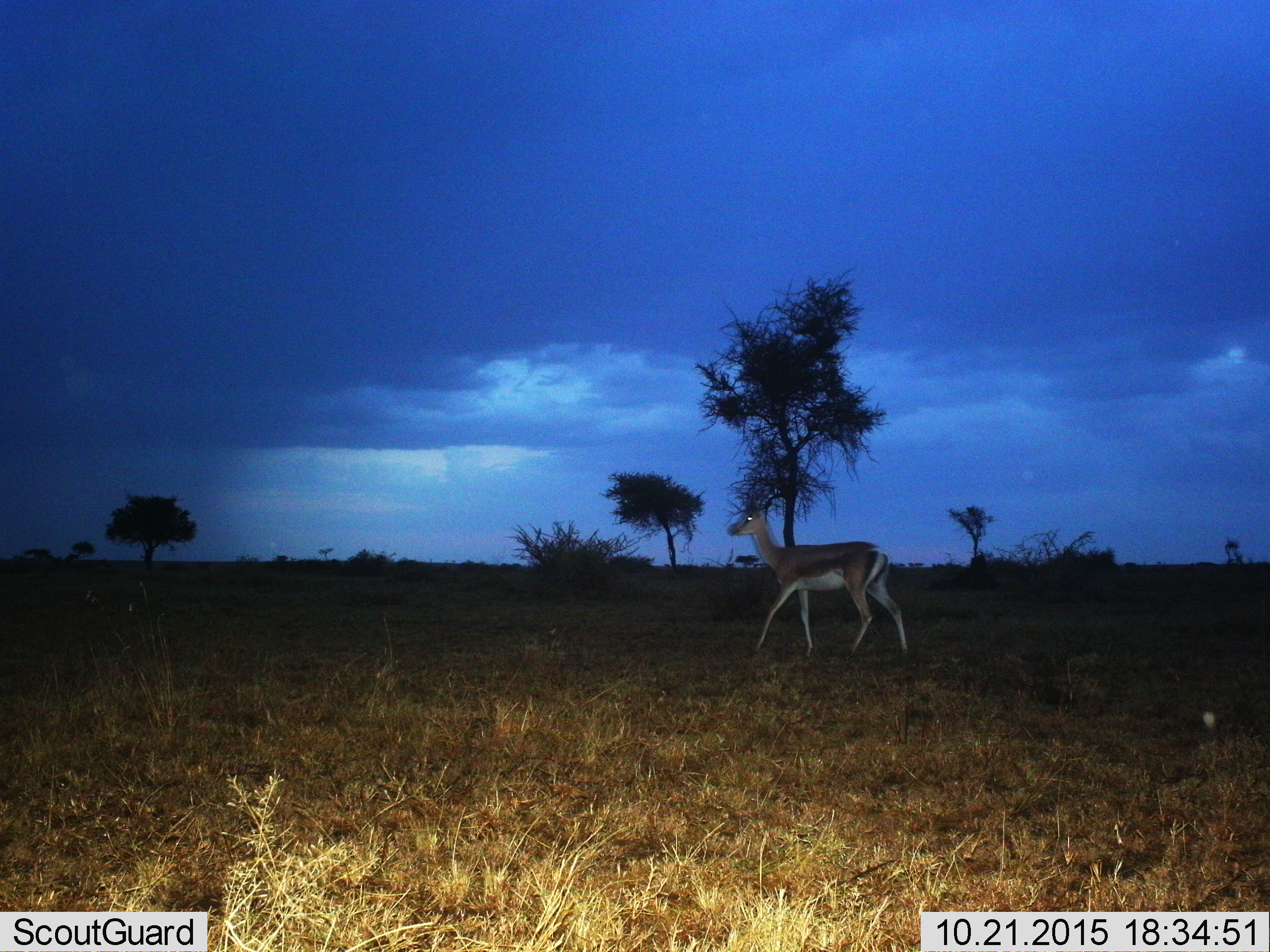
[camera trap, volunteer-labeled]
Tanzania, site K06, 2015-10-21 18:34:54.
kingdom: Animalia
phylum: Chordata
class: Mammalia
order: Artiodactyla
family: Bovidae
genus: Eudorcas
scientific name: Eudorcas thomsonii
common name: thomson's gazelle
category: gazellethomsons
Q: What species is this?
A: Gazellethomsons (thomson's gazelle) (Eudorcas thomsonii).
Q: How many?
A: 1.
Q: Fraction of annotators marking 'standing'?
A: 71%.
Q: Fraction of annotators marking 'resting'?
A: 0%.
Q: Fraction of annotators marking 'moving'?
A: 29%.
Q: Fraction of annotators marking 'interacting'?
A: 0%.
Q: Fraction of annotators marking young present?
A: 0%.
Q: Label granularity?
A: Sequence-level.